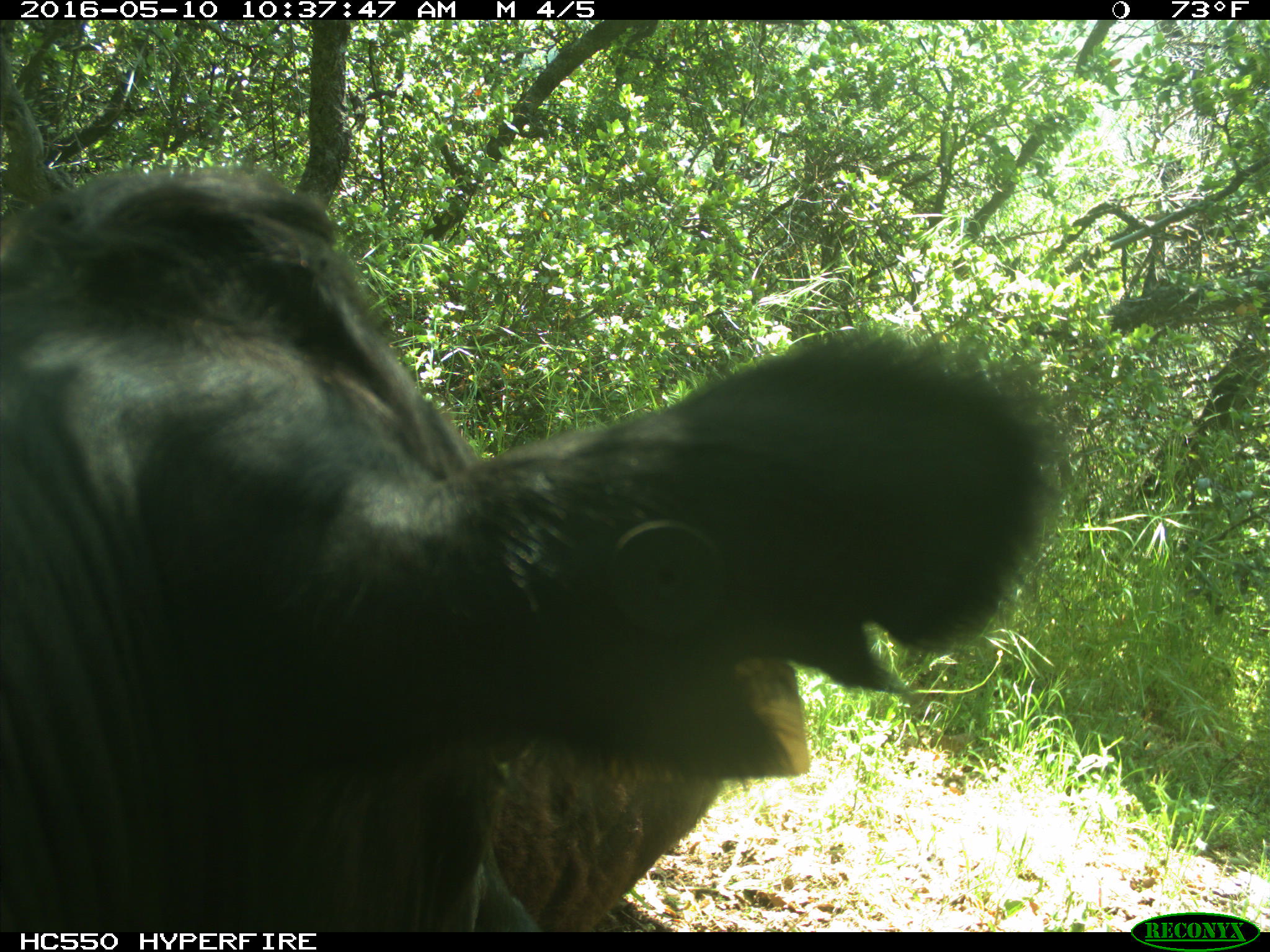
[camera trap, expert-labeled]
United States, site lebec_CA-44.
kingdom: Animalia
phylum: Chordata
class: Mammalia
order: Artiodactyla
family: Bovidae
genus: Bos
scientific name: Bos taurus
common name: domestic cow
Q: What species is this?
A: Bos taurus (domestic cow).